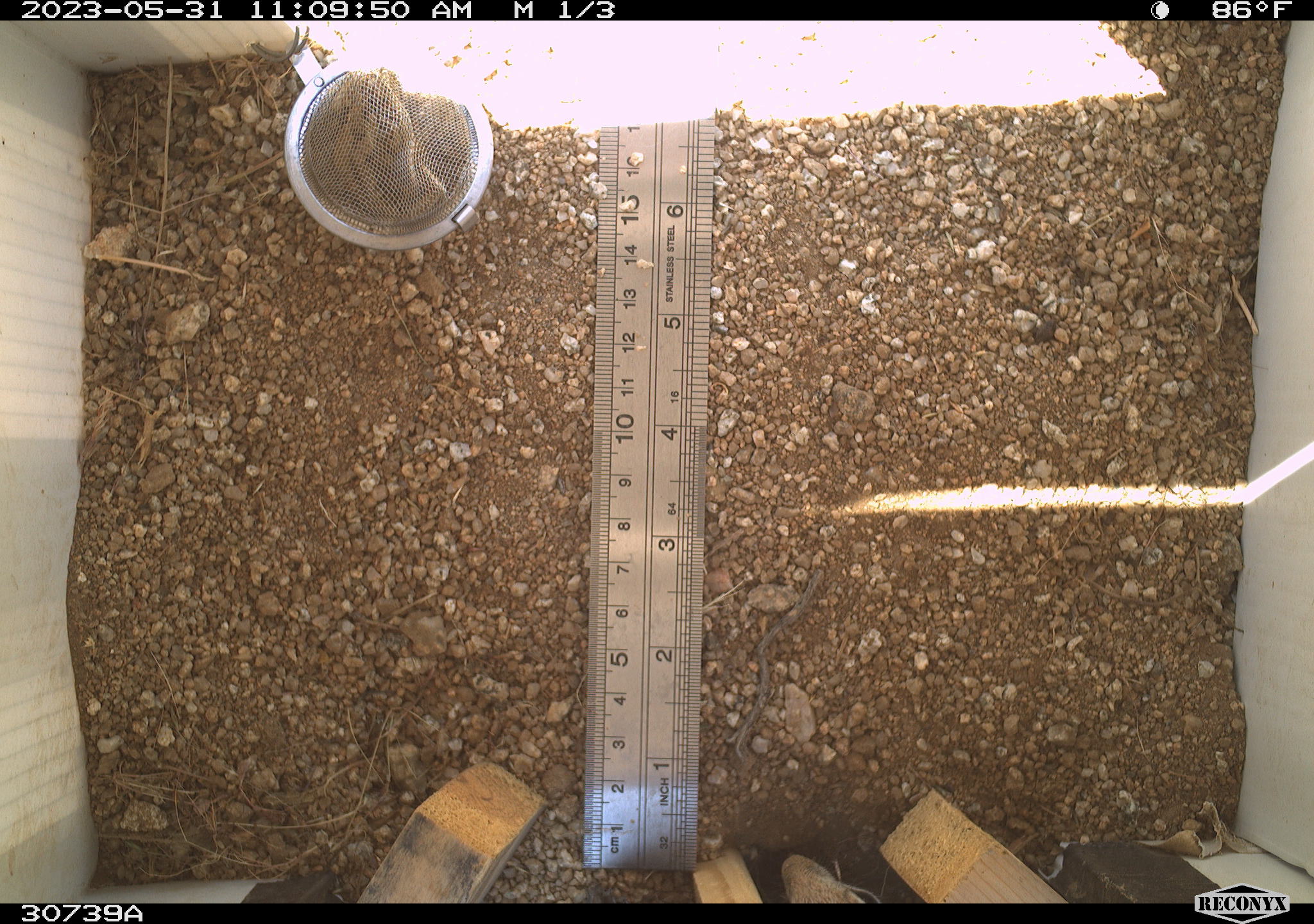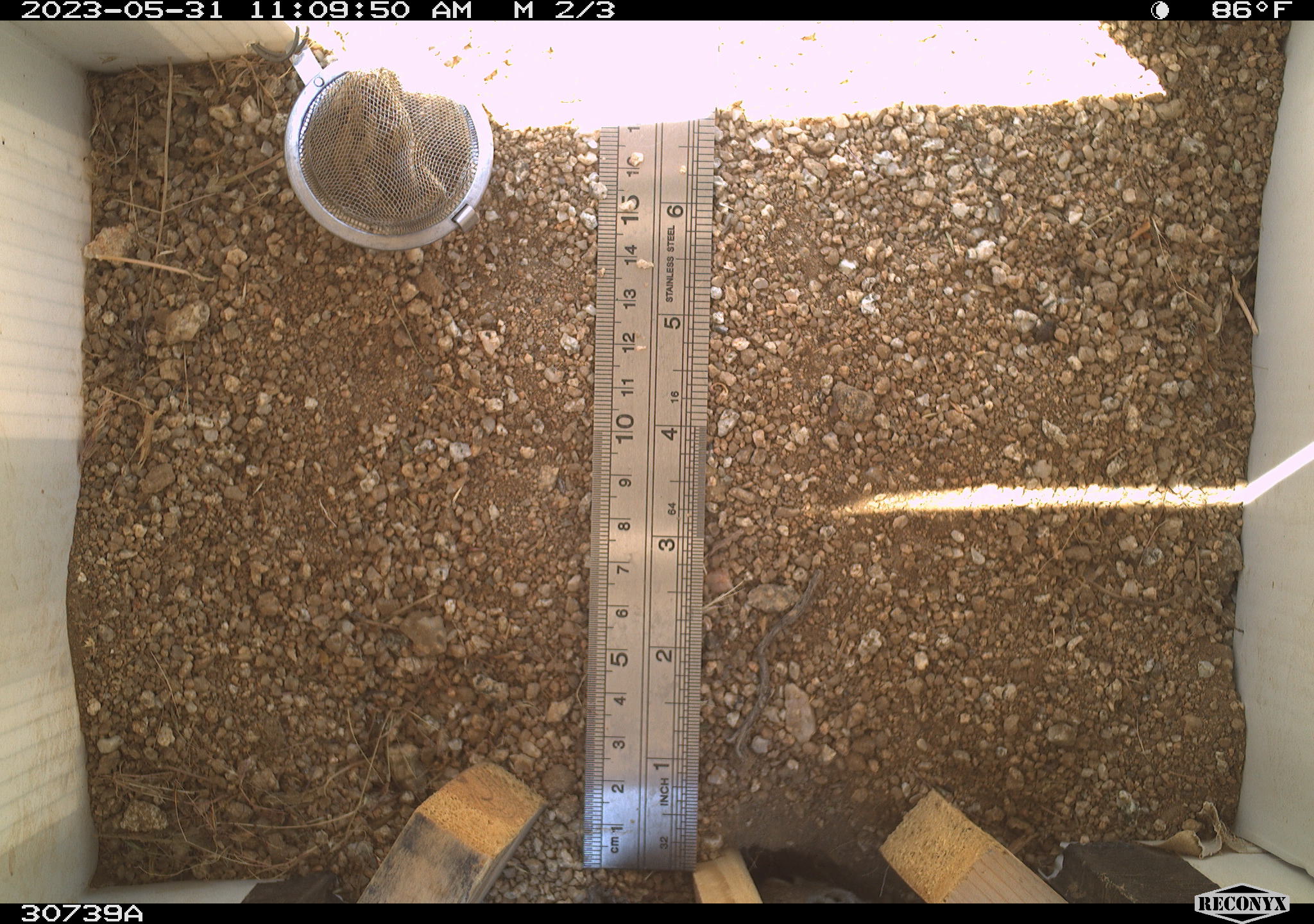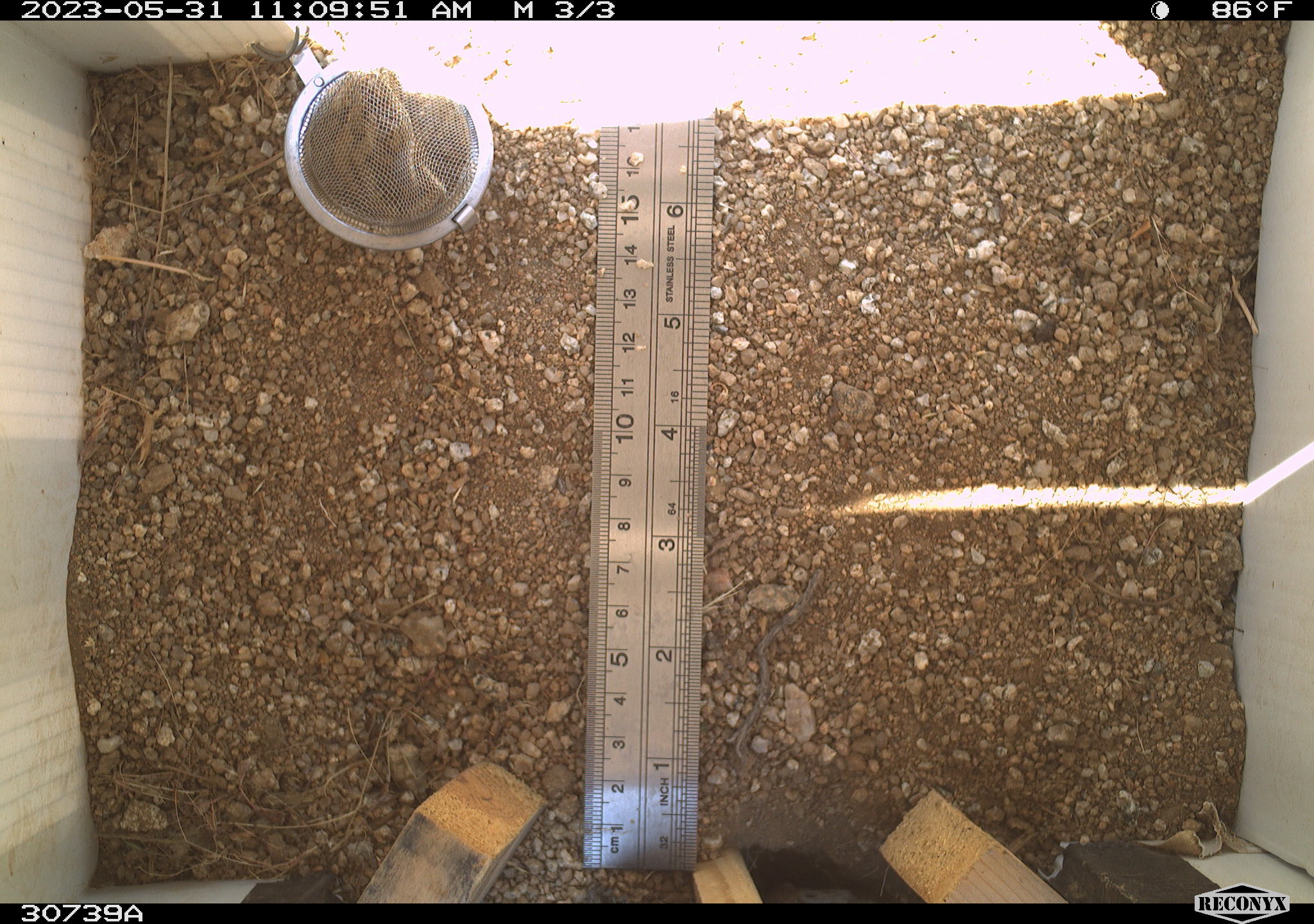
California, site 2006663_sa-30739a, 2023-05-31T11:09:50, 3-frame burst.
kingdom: Animalia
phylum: Chordata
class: Mammalia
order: Rodentia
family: Sciuridae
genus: Ammospermophilus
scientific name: Ammospermophilus leucurus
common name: white-tailed antelope squirrel